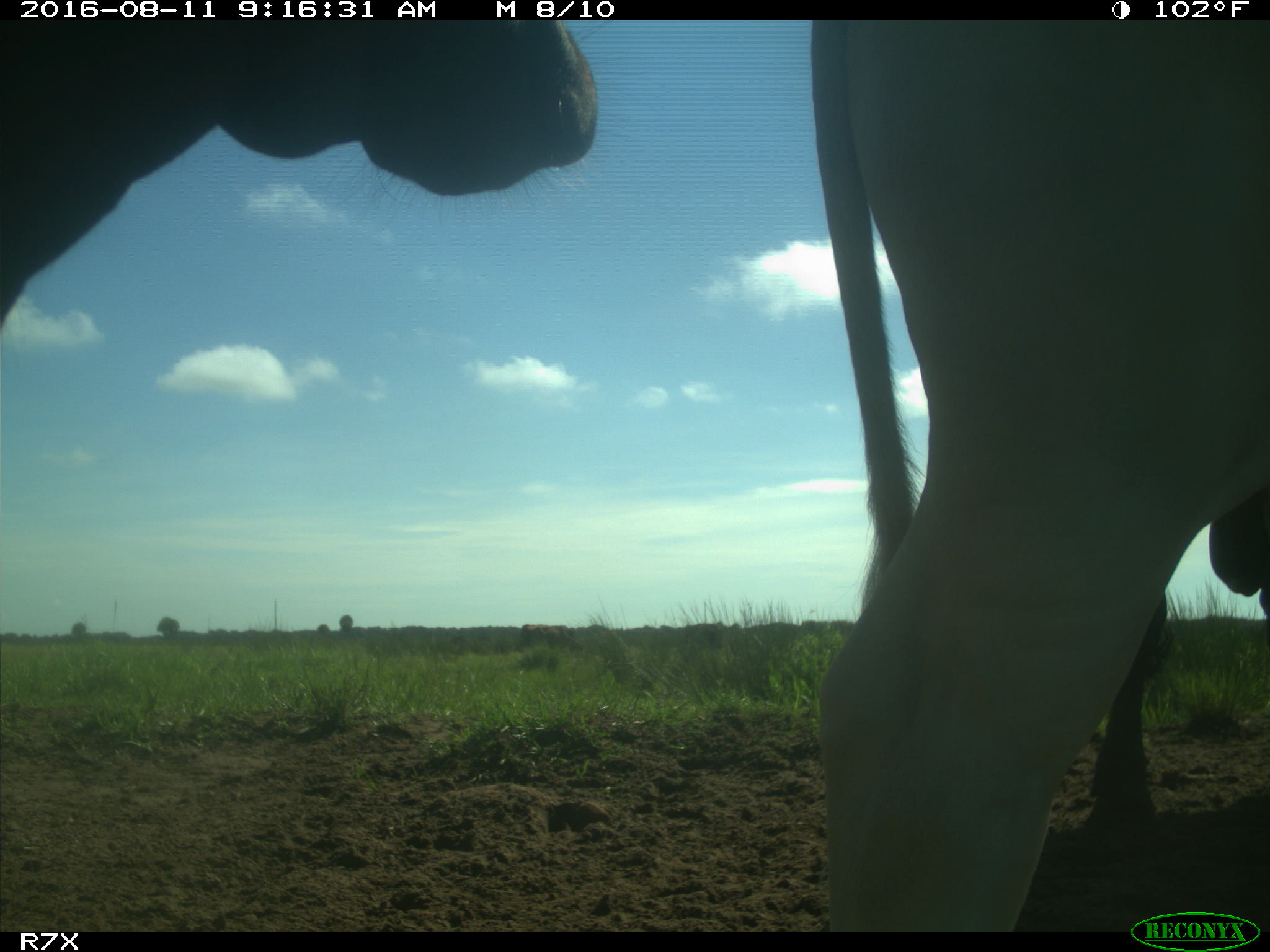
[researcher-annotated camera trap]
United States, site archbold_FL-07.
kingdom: Animalia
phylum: Chordata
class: Mammalia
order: Artiodactyla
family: Bovidae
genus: Bos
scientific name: Bos taurus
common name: domestic cow